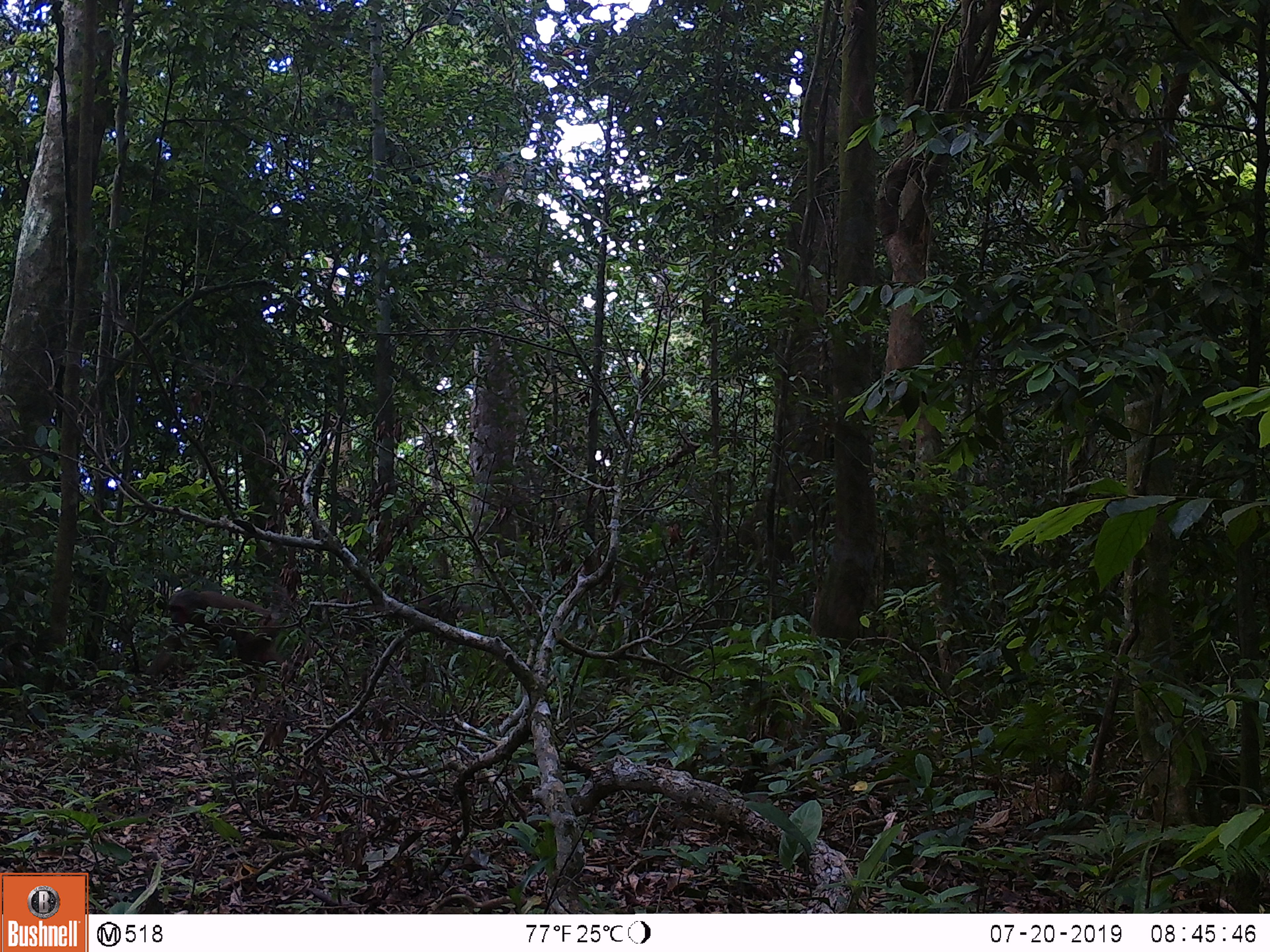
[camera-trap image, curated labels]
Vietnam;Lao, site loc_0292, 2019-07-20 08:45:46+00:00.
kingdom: Animalia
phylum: Chordata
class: Mammalia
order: Primates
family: Cercopithecidae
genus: Macaca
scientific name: Macaca arctoides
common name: stump-tailed macaque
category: stump tailed macaque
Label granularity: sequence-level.